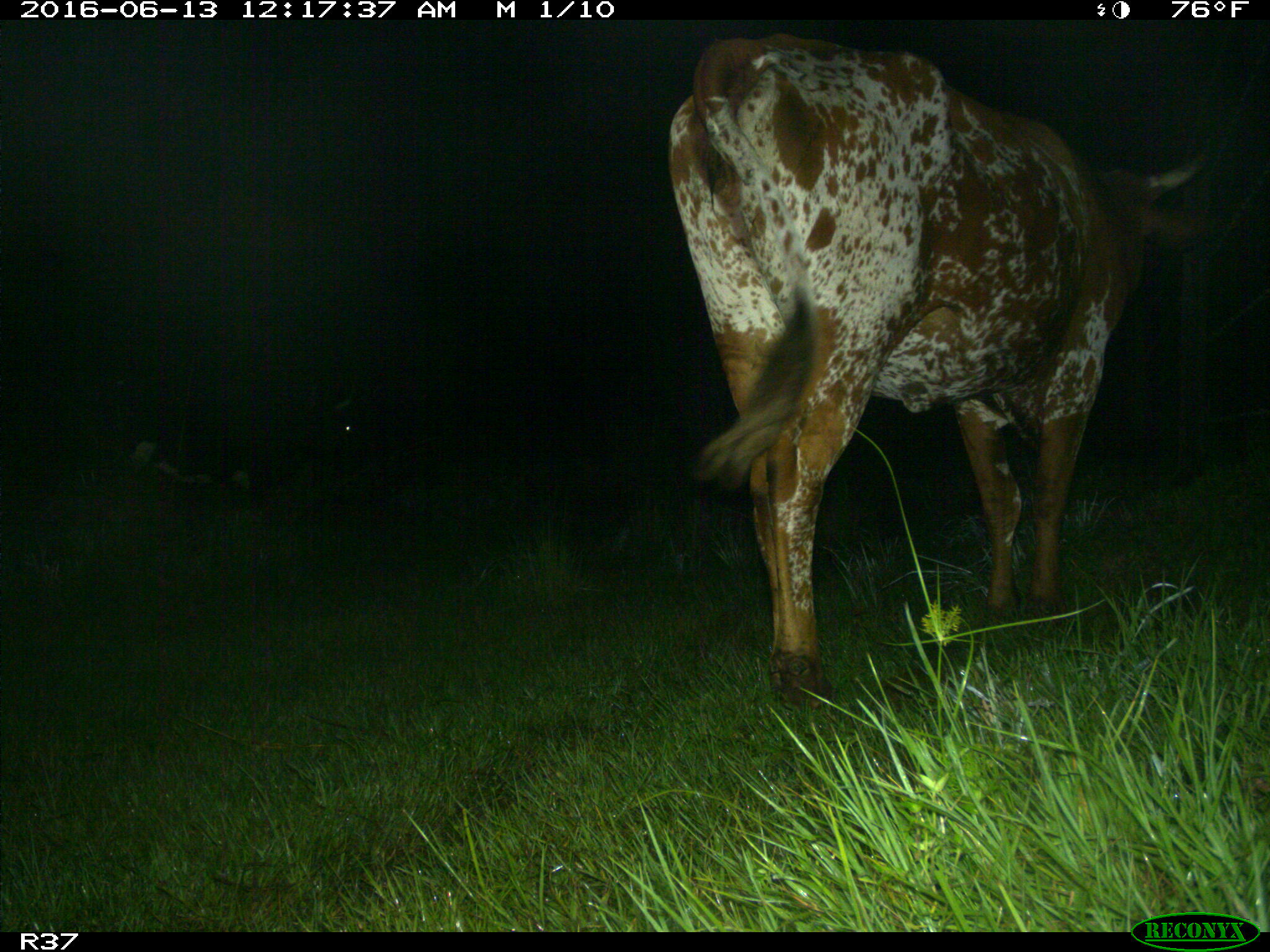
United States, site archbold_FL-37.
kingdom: Animalia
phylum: Chordata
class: Mammalia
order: Artiodactyla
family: Bovidae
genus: Bos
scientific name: Bos taurus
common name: domestic cow